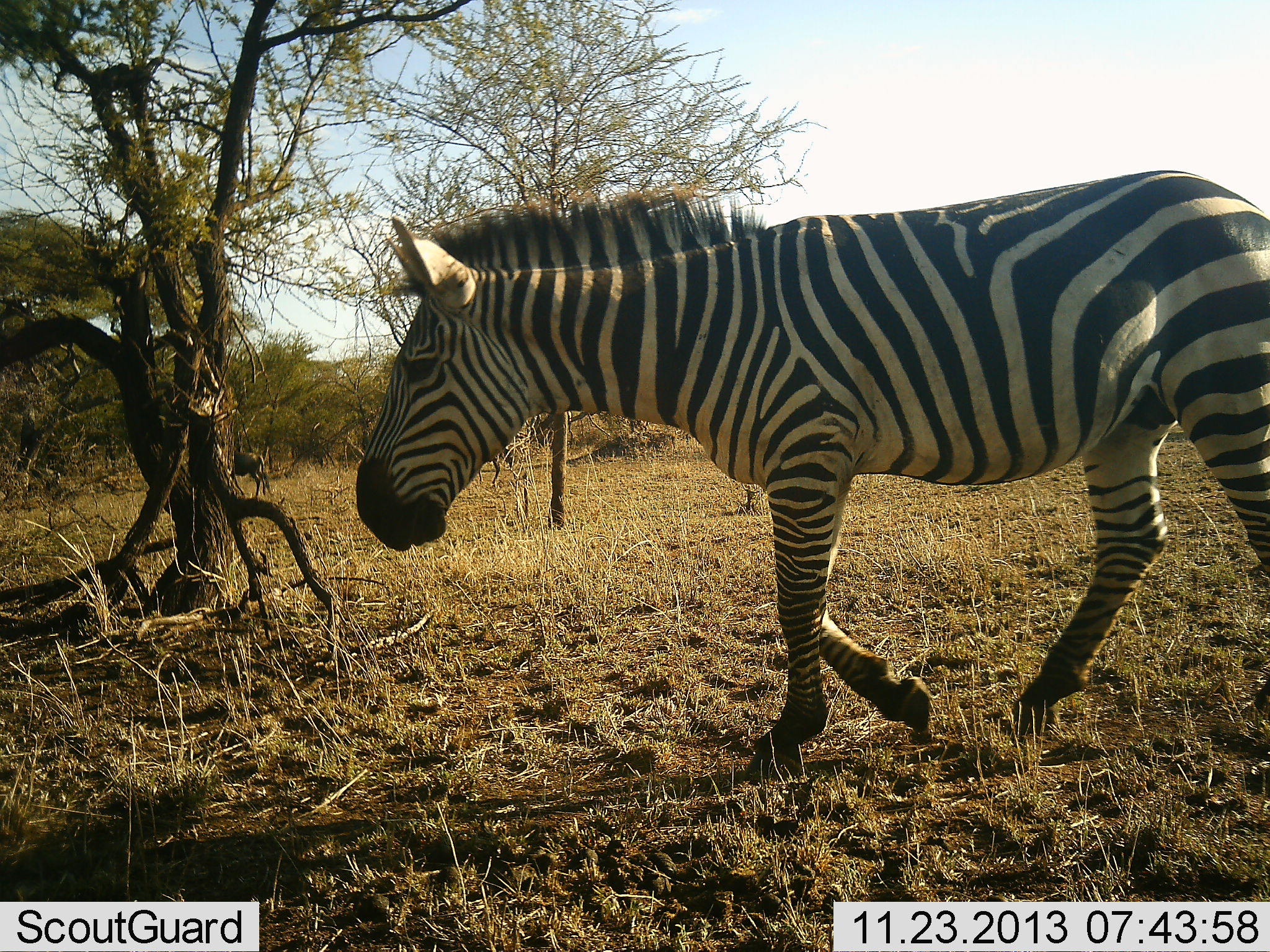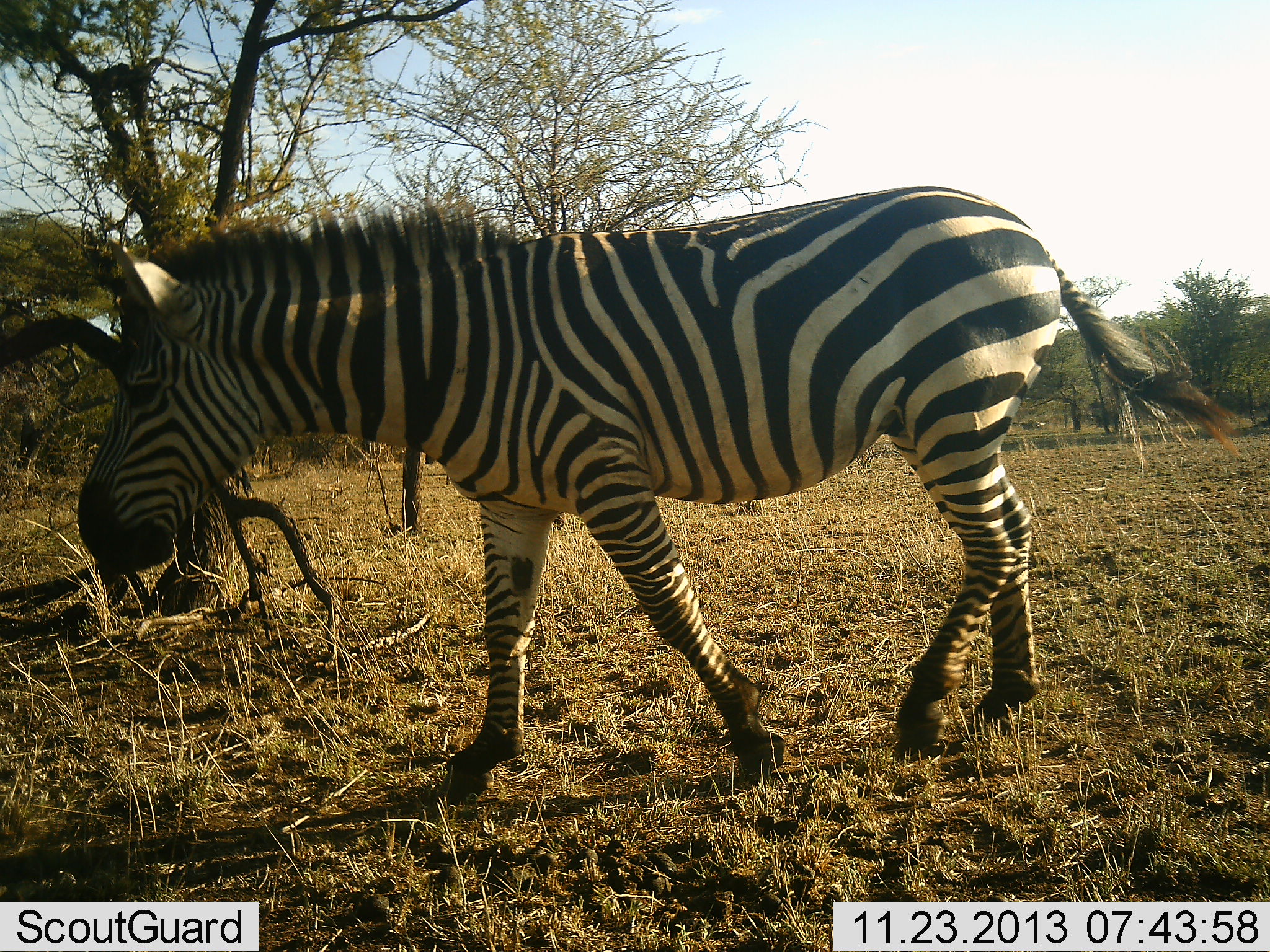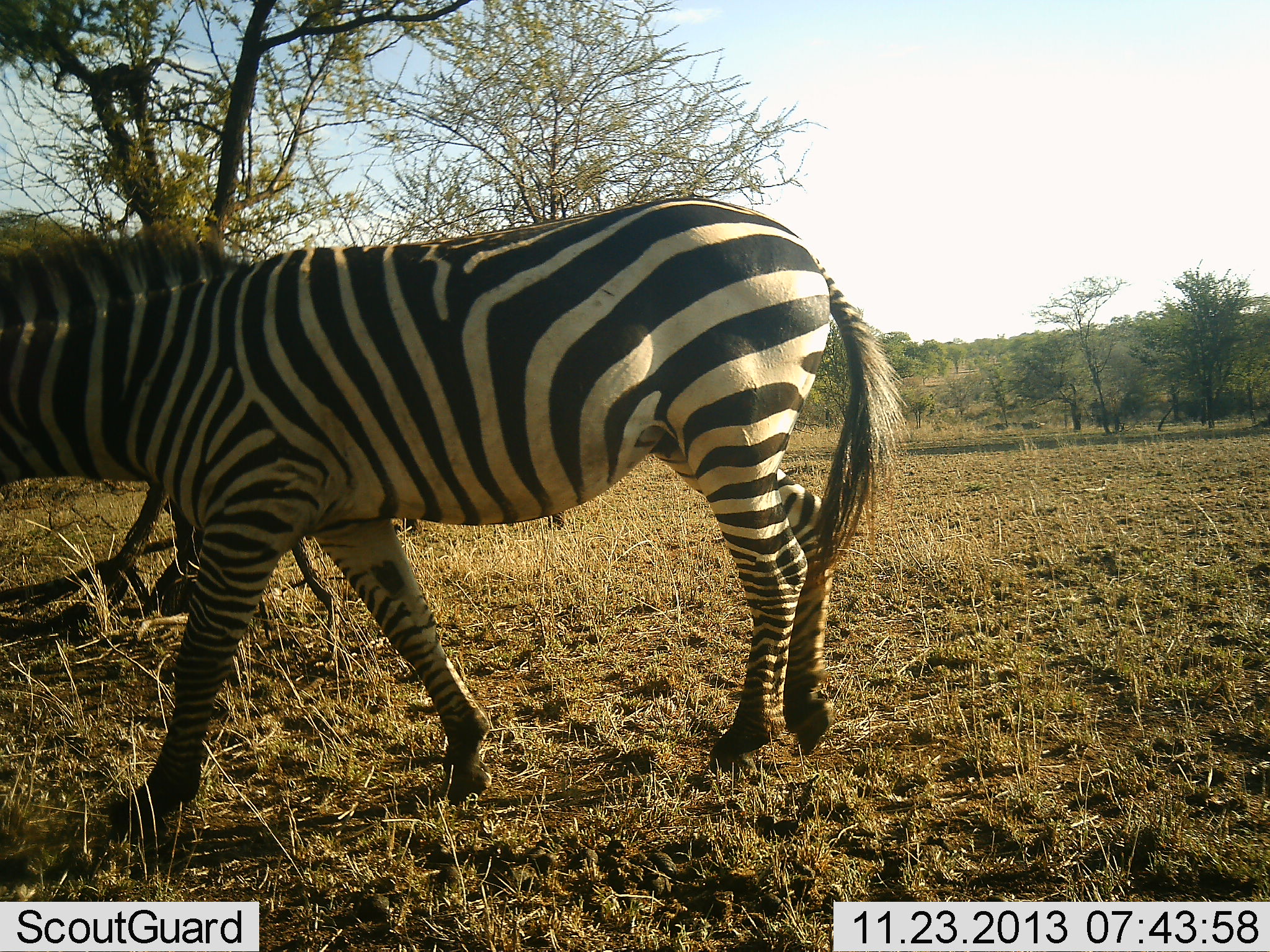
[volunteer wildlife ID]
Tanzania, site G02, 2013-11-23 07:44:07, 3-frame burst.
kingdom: Animalia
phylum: Chordata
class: Mammalia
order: Perissodactyla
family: Equidae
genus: Equus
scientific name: Equus quagga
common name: plains zebra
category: zebra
Zebra (plains zebra) (Equus quagga), count 1. Behavior (volunteer vote fractions): standing 0%, resting 0%, moving 100%, interacting 0%. Young present (vote fraction): 0%. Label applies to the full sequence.